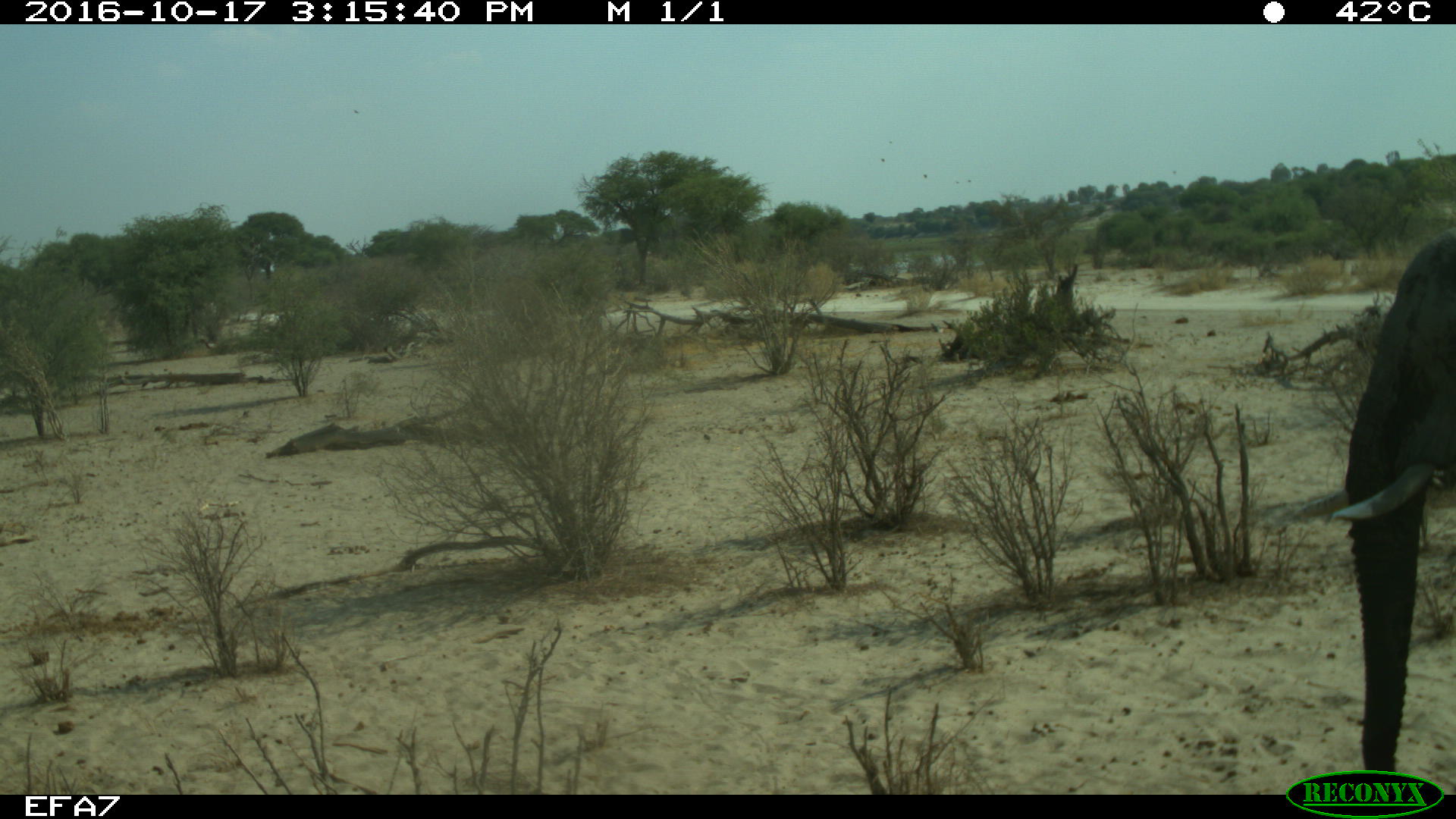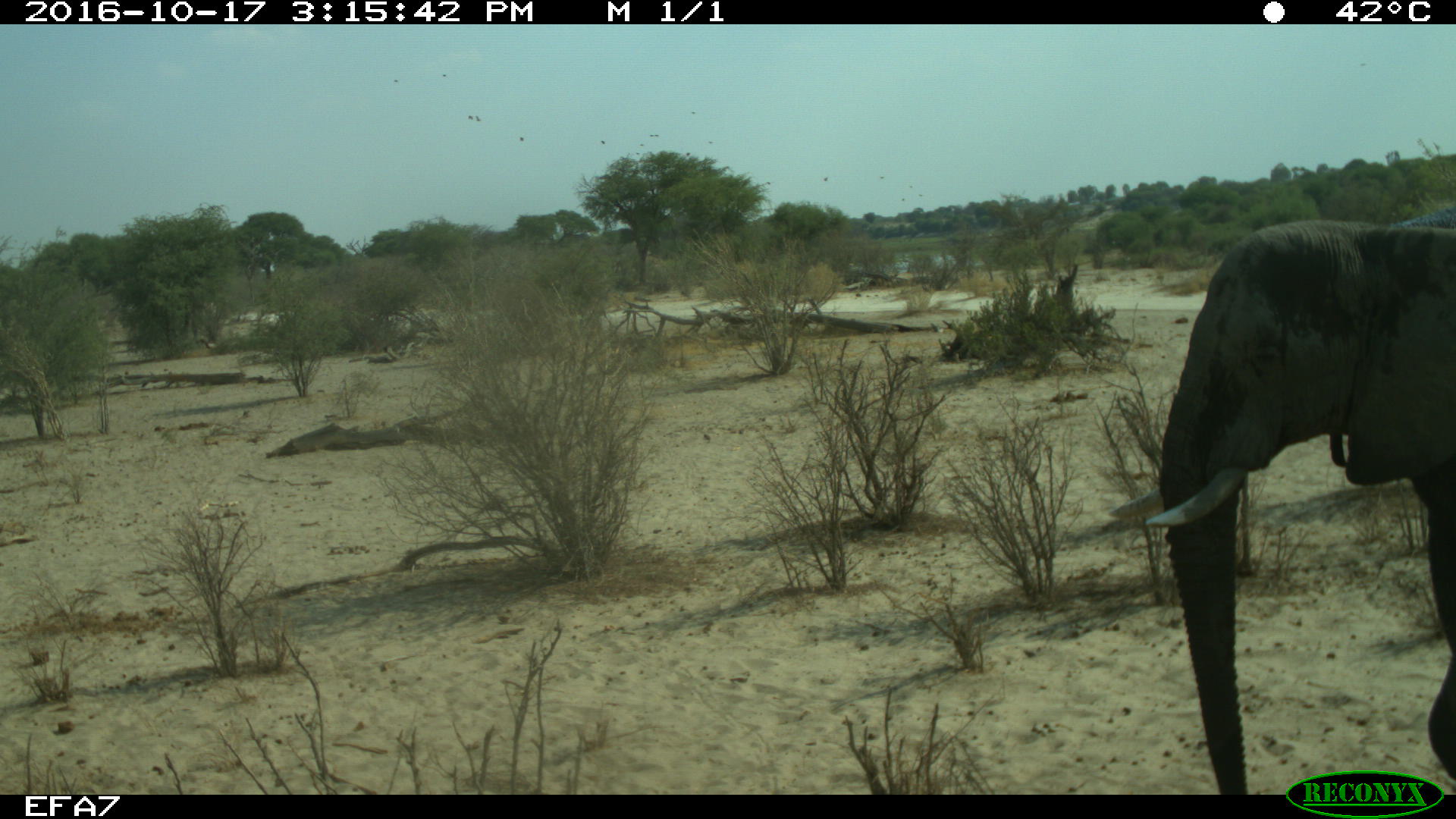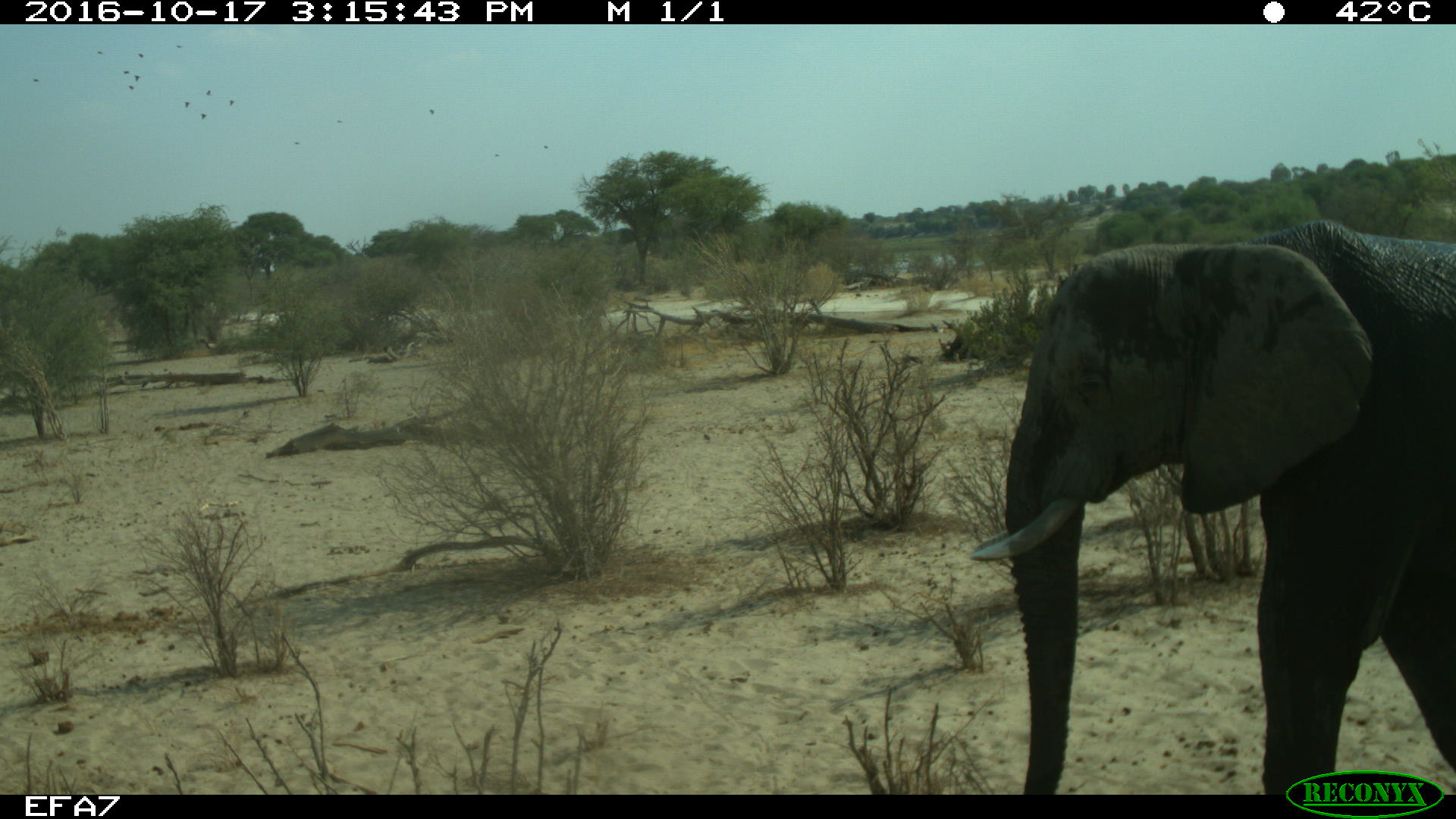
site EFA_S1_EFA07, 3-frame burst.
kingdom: Animalia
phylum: Chordata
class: Mammalia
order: Proboscidea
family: Elephantidae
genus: Loxodonta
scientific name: Loxodonta africana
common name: african bush elephant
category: elephant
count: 1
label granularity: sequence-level